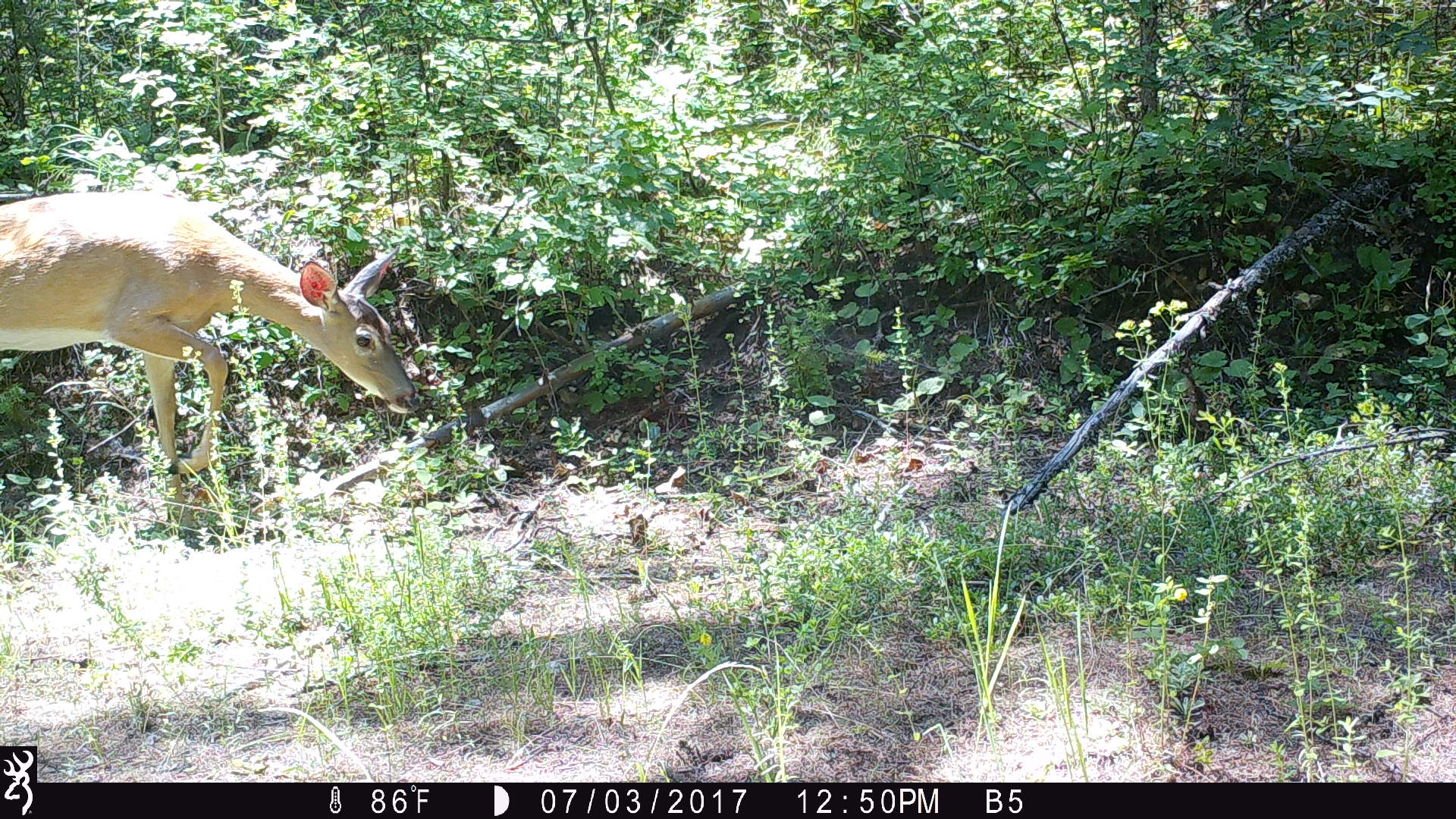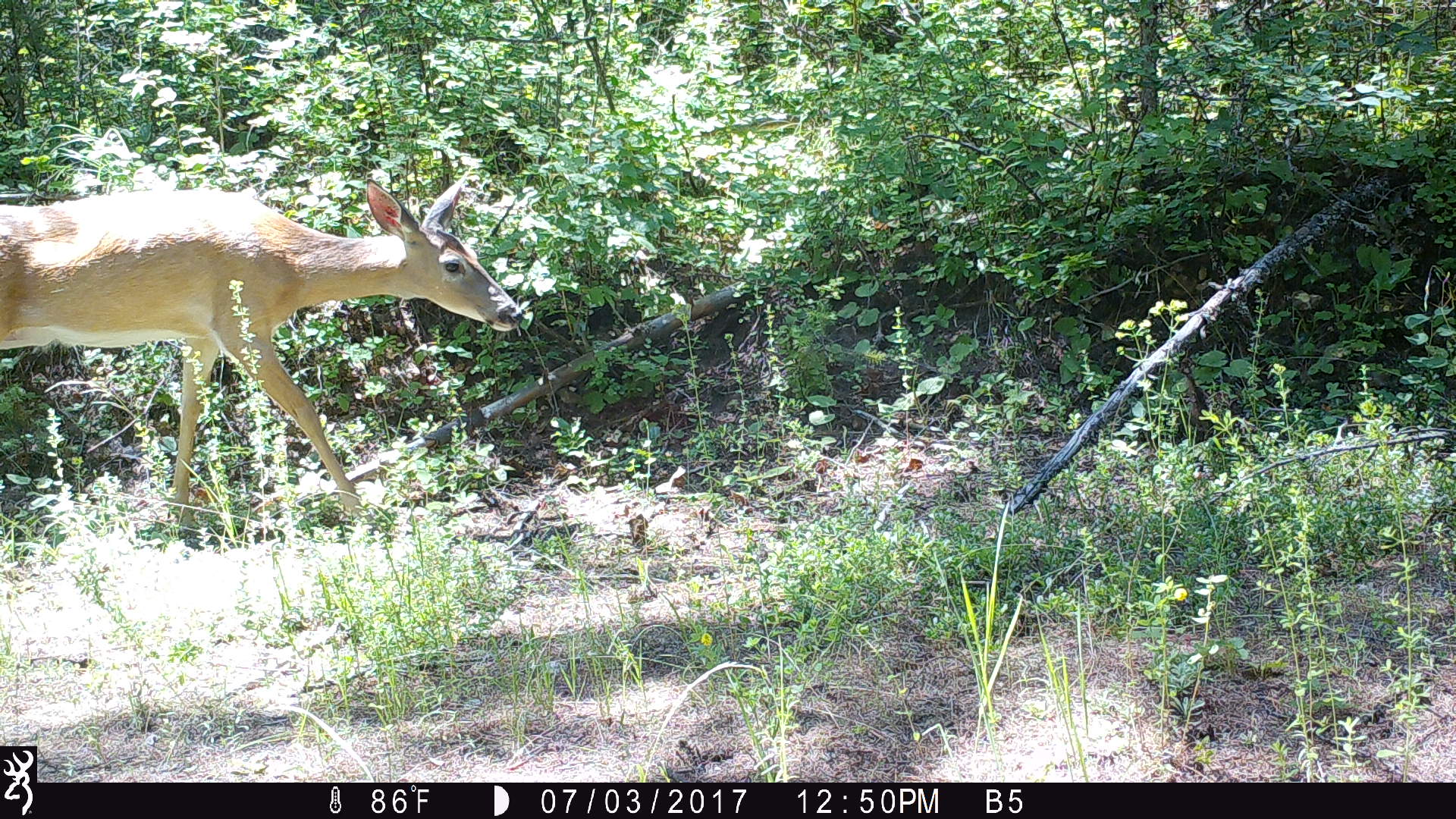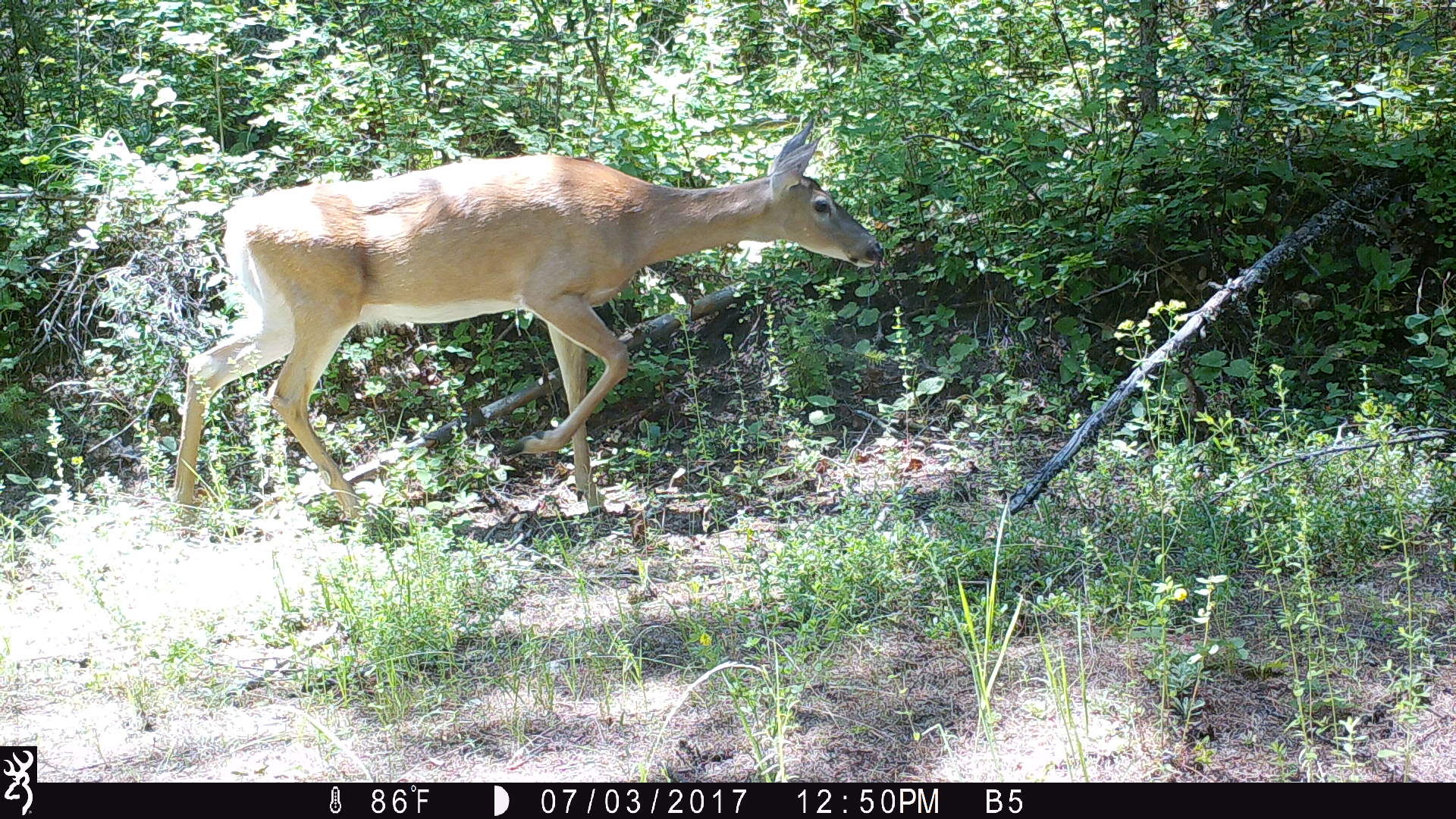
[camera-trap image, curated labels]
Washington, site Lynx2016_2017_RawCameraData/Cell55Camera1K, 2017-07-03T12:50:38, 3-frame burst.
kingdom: Animalia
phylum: Chordata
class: Mammalia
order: Artiodactyla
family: Cervidae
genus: Odocoileus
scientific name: Odocoileus virginianus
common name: white-tailed deer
Odocoileus virginianus (white-tailed deer). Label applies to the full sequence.